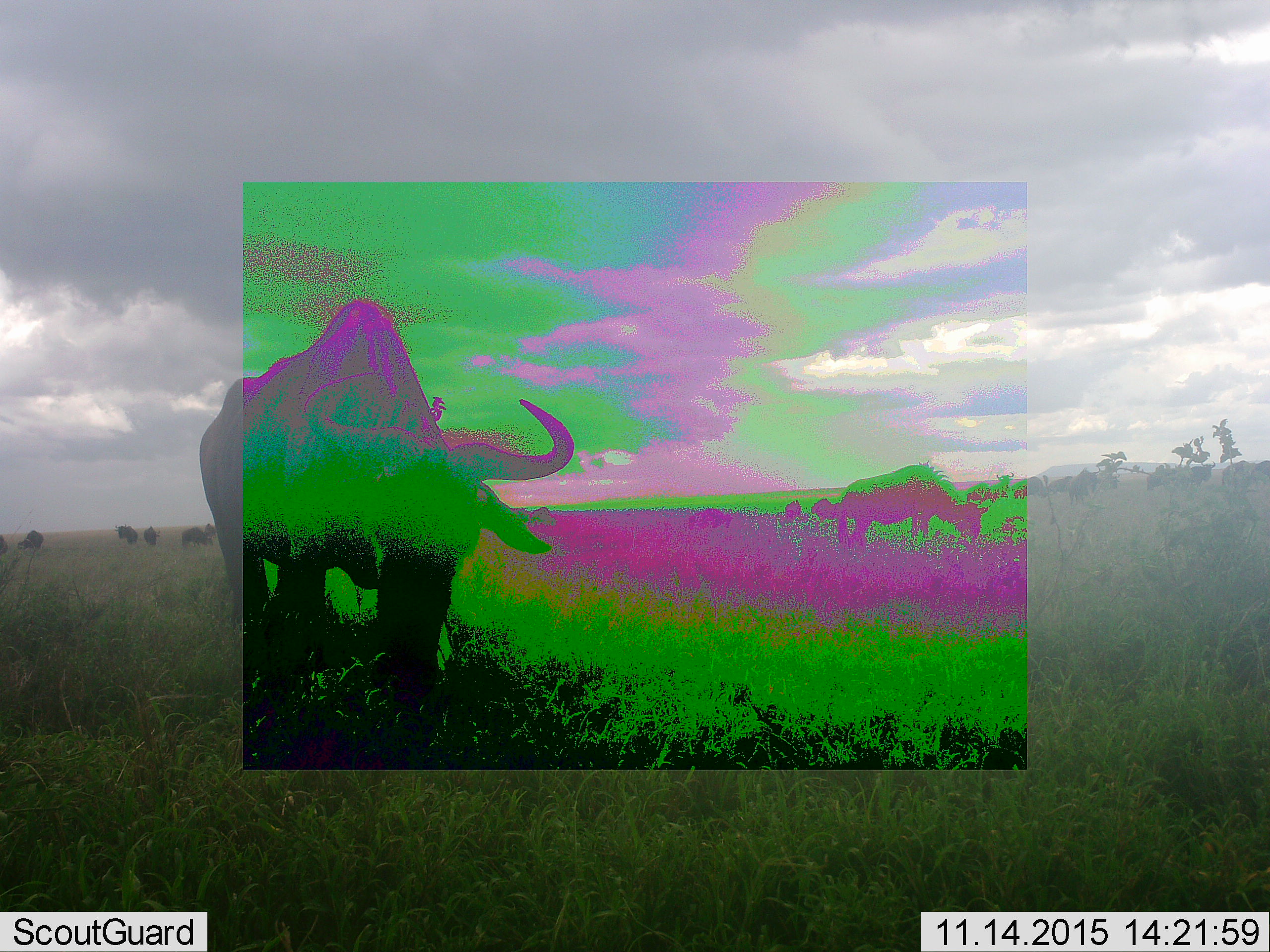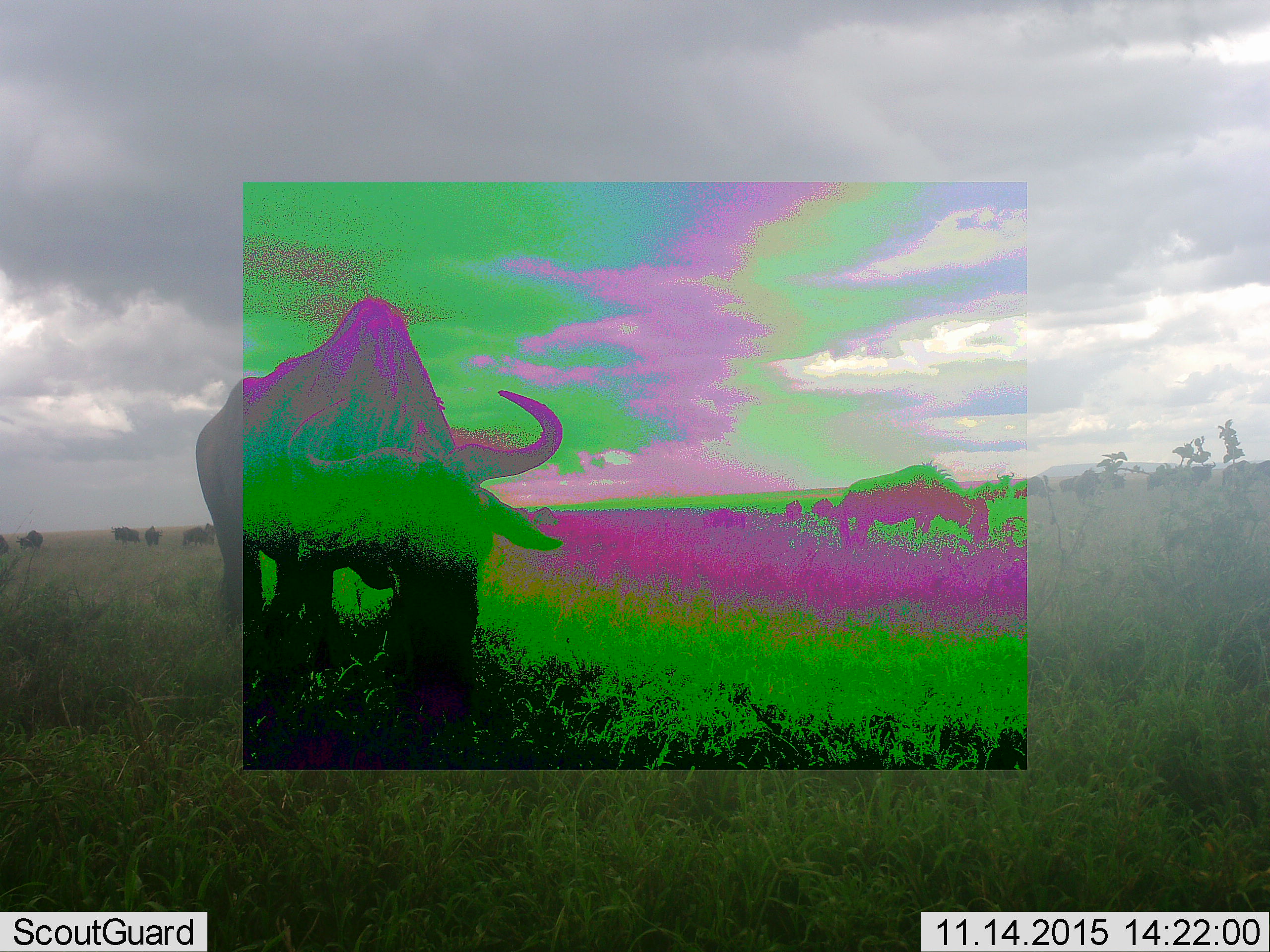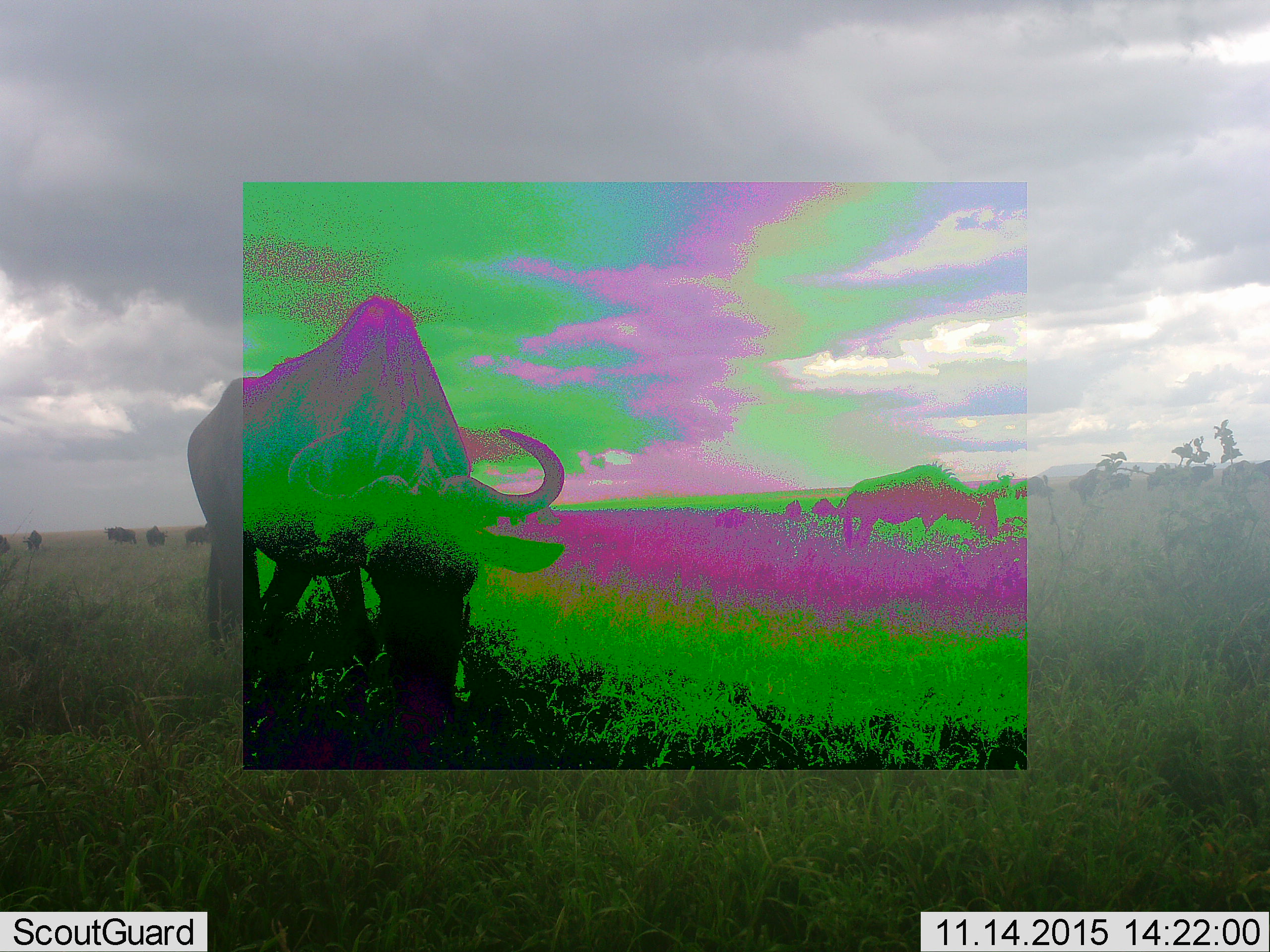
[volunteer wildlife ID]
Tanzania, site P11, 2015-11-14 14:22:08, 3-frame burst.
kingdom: Animalia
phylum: Chordata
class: Mammalia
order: Artiodactyla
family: Bovidae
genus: Connochaetes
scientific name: Connochaetes taurinus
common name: blue wildebeest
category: wildebeest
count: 11-50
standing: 29%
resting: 0%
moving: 43%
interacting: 0%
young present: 0%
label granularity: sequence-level